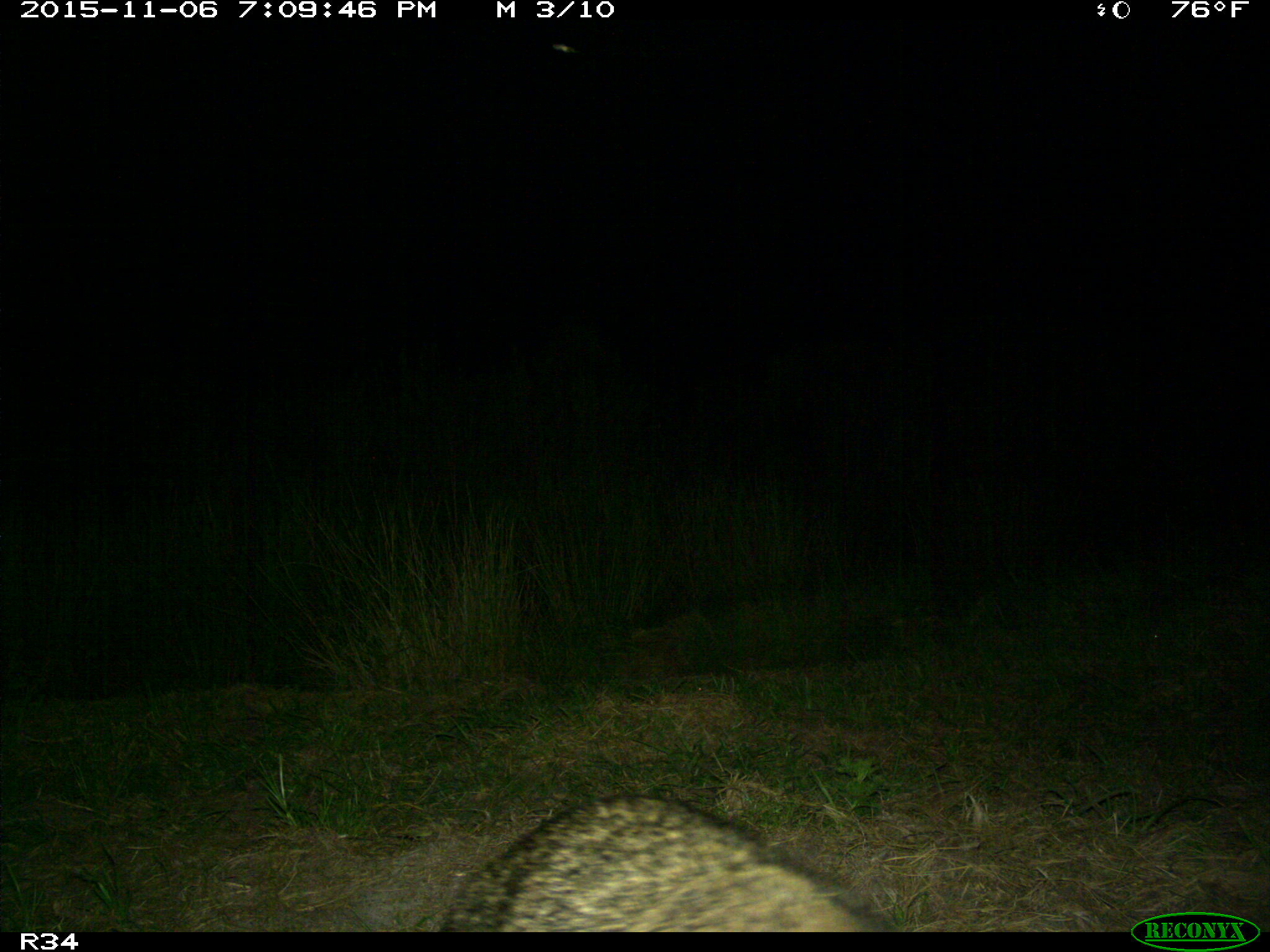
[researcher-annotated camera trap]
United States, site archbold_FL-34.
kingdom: Animalia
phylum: Chordata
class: Mammalia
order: Carnivora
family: Procyonidae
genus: Procyon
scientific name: Procyon lotor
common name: common raccoon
Procyon lotor (common raccoon).